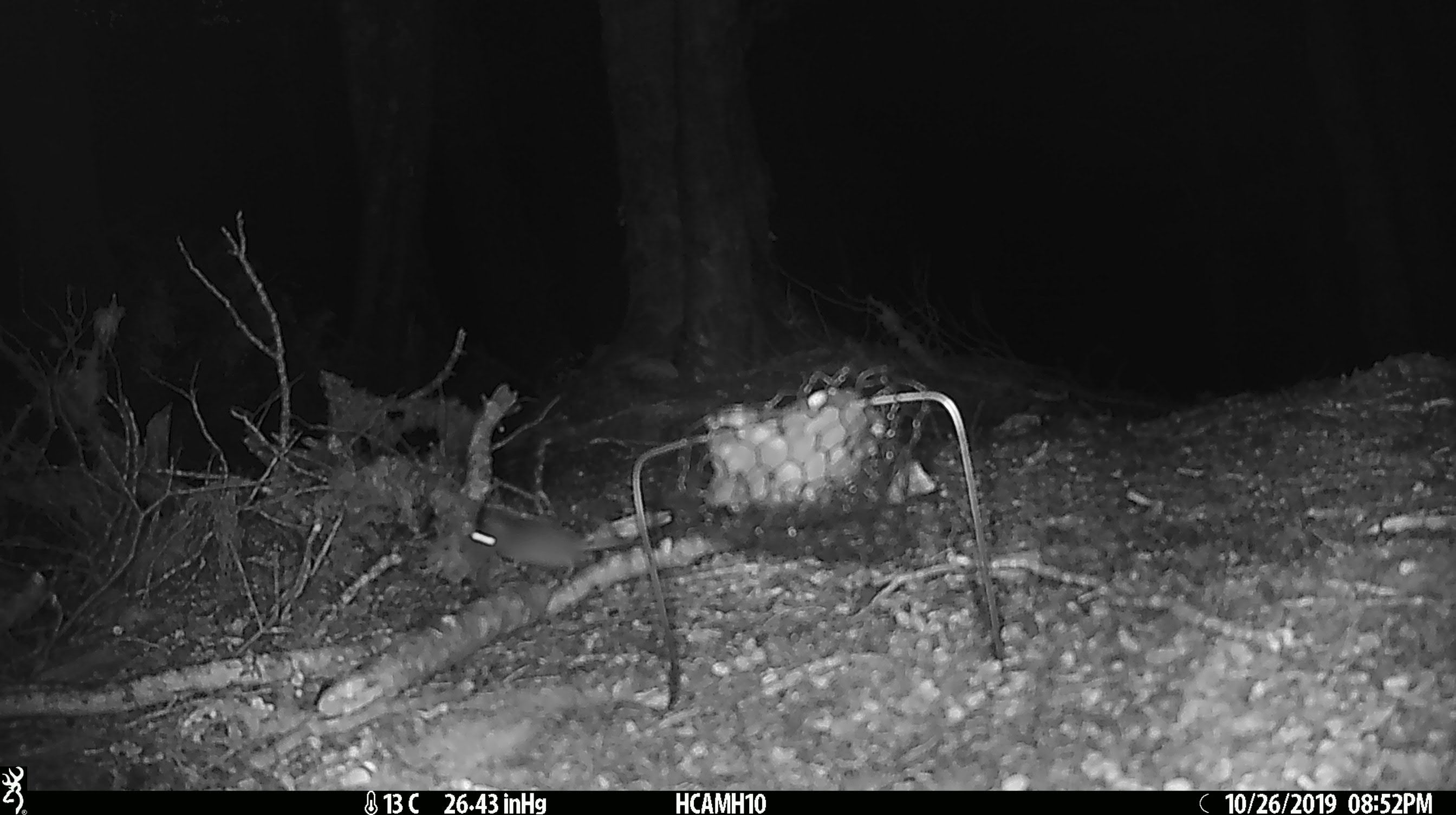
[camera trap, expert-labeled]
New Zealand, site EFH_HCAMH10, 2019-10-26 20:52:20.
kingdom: Animalia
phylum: Chordata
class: Mammalia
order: Rodentia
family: Muridae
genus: Mus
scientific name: Mus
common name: mouse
Mouse (Mus).